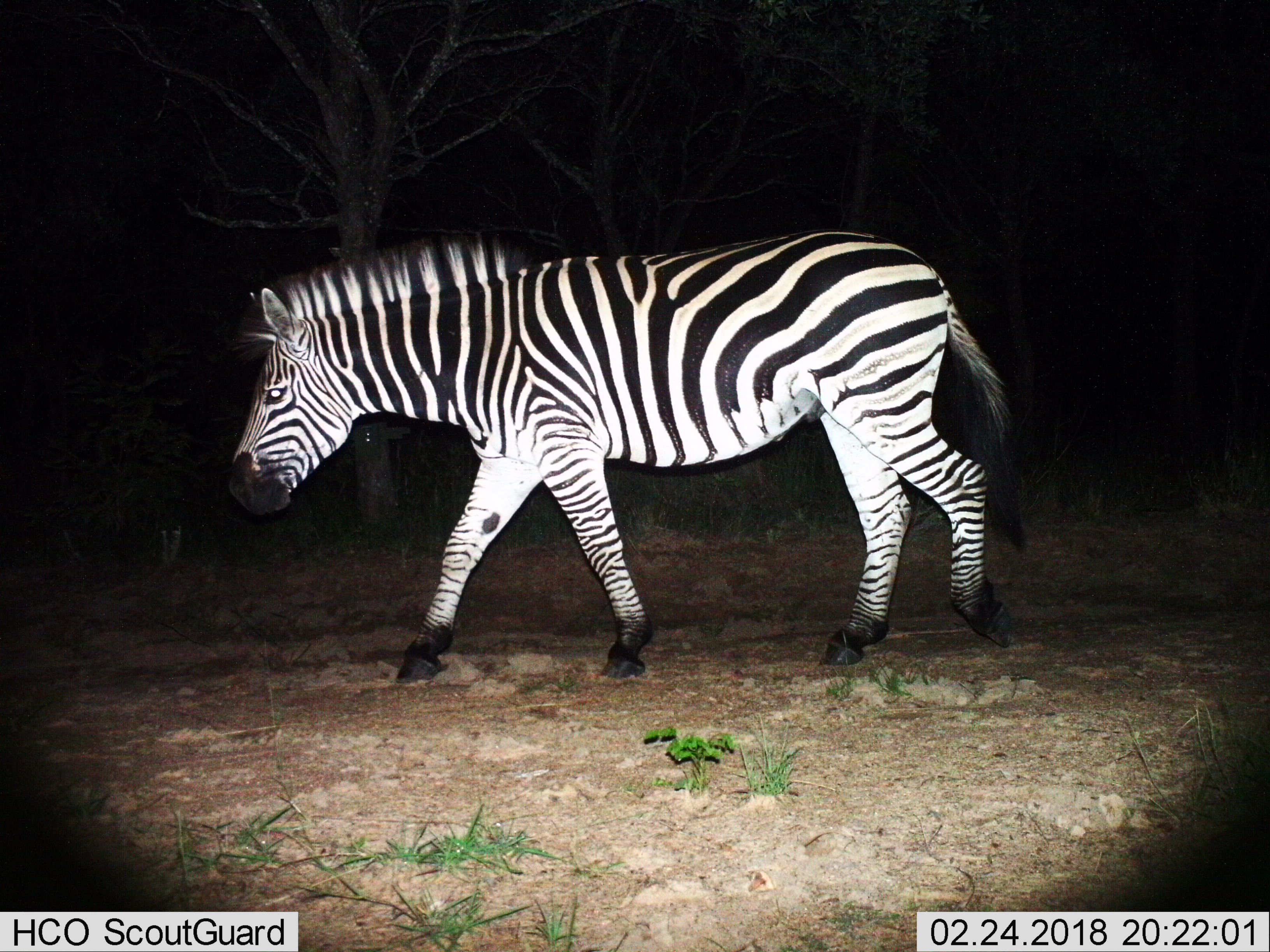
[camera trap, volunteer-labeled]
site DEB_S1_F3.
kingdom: Animalia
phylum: Chordata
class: Mammalia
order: Perissodactyla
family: Equidae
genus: Equus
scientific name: Equus quagga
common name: plains zebra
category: zebraplains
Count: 1.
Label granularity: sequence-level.